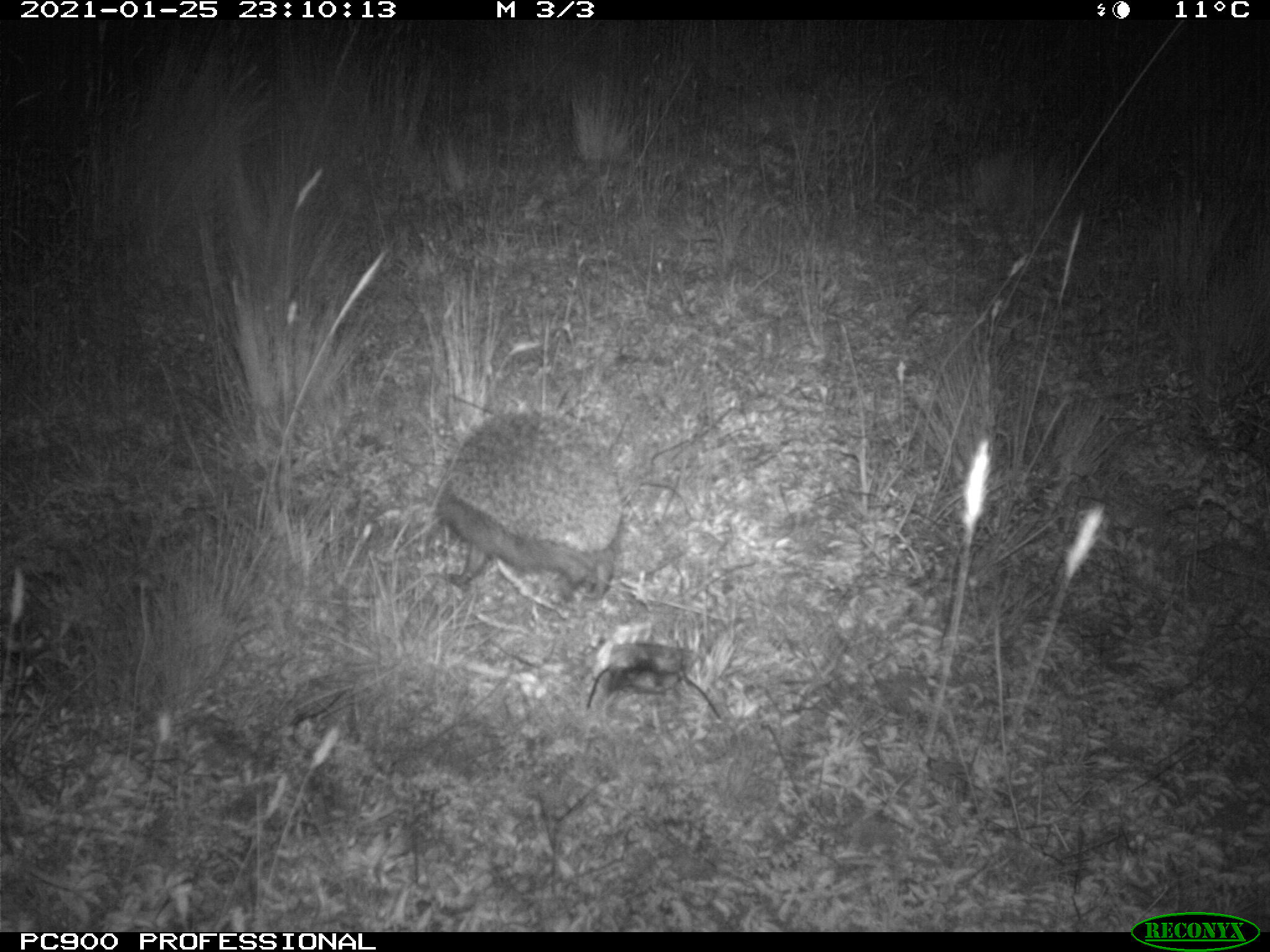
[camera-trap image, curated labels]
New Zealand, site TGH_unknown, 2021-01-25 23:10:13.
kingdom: Animalia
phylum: Chordata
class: Mammalia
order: Eulipotyphla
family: Erinaceidae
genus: Erinaceus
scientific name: Erinaceus europaeus europaeus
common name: european hedgehog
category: hedgehog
Hedgehog (european hedgehog) (Erinaceus europaeus europaeus).